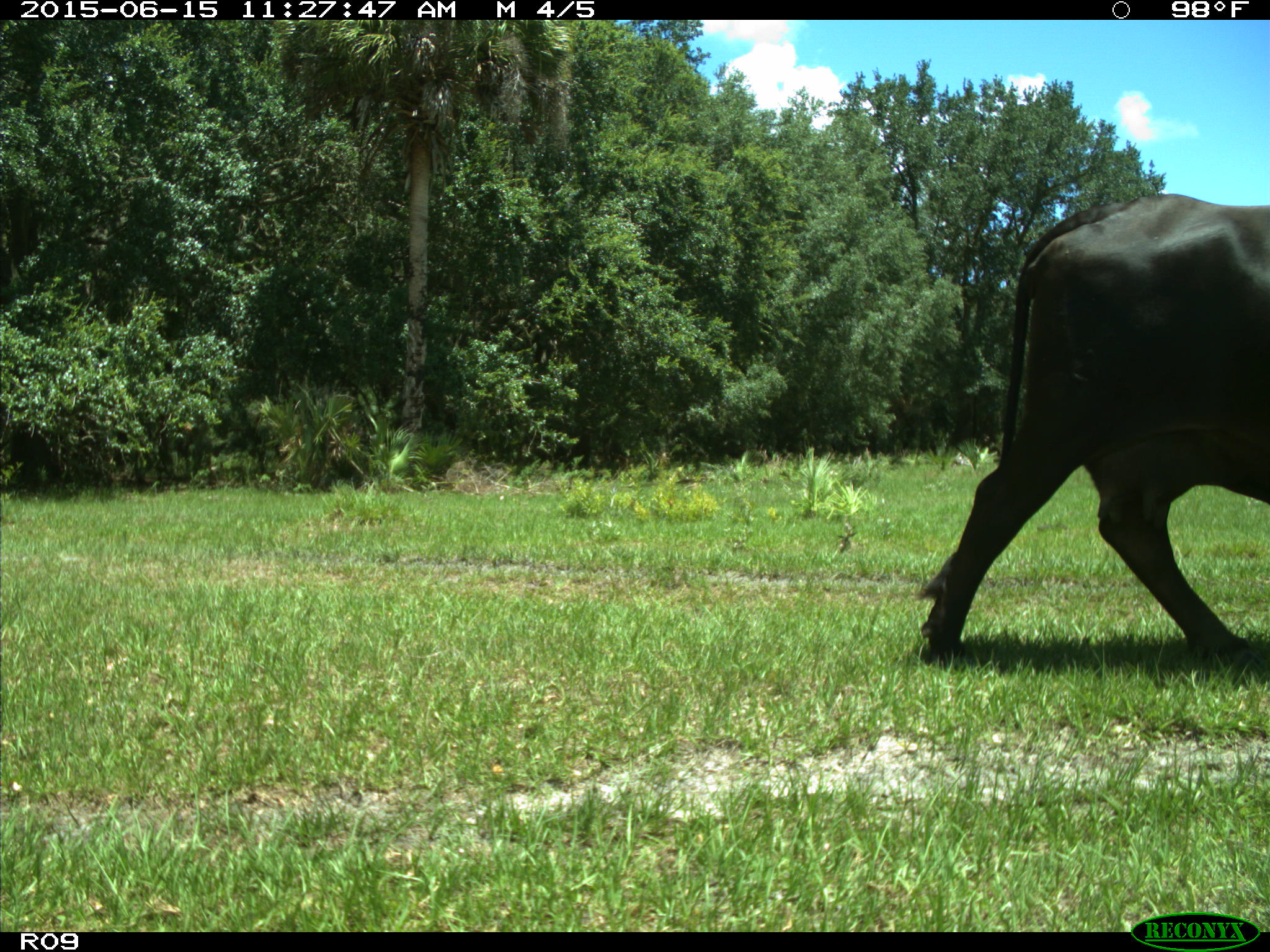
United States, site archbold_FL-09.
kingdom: Animalia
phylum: Chordata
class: Mammalia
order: Artiodactyla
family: Bovidae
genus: Bos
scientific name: Bos taurus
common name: domestic cow